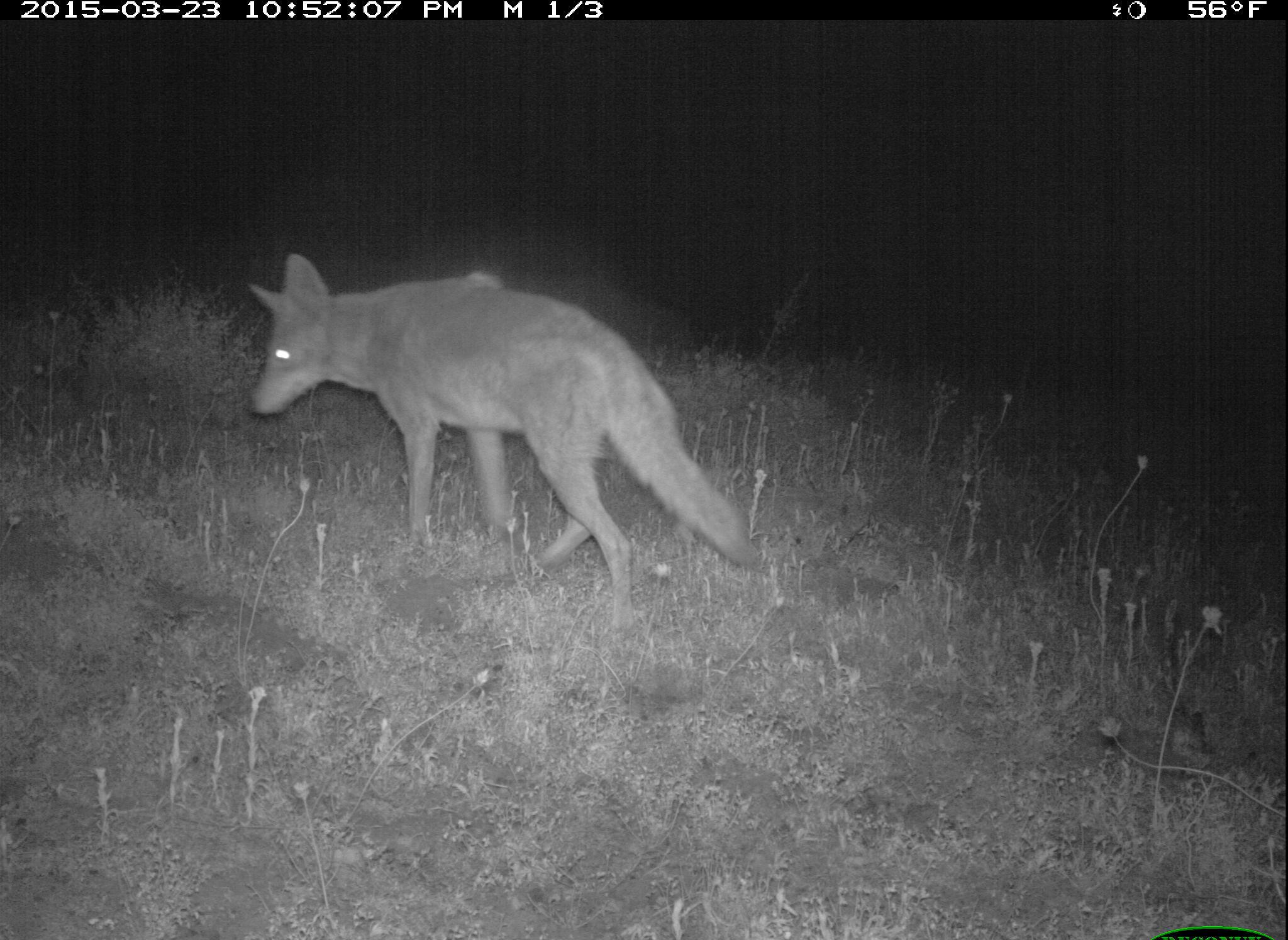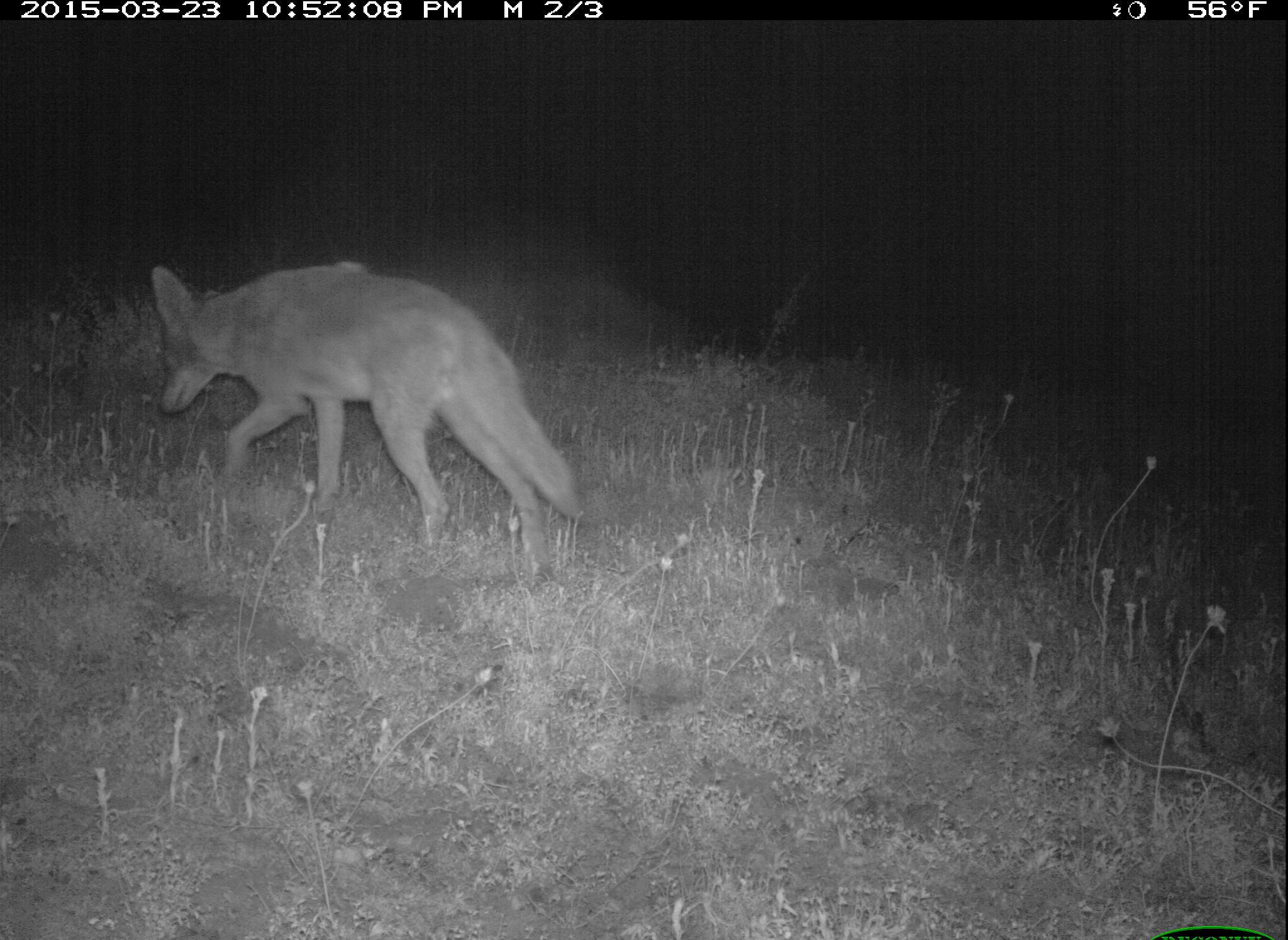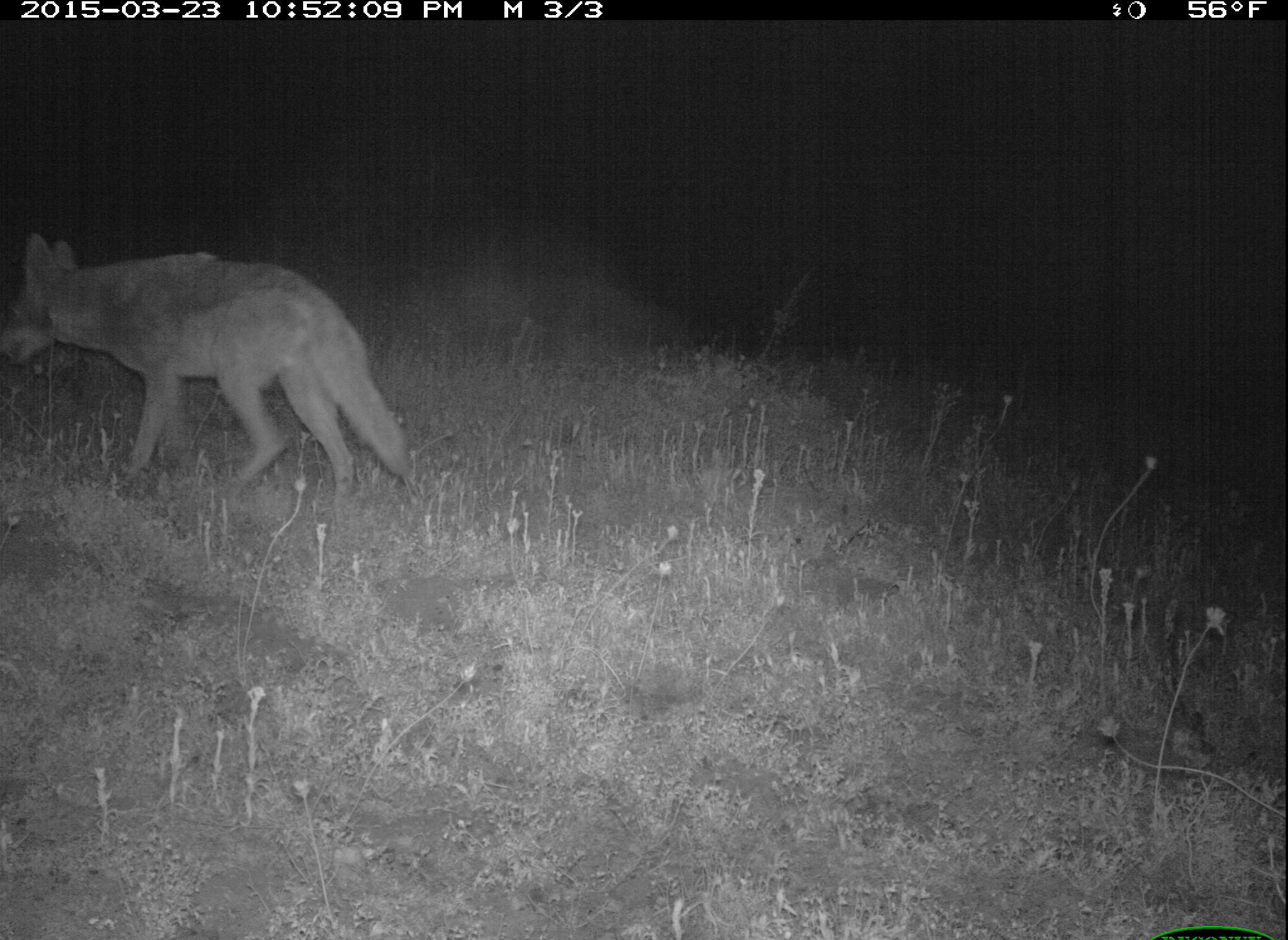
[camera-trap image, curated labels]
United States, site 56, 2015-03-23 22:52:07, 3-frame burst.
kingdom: Animalia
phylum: Chordata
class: Mammalia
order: Carnivora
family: Canidae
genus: Canis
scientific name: Canis latrans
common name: coyote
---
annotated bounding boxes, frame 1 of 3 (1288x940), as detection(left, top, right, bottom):
coyote: detection(244, 251, 757, 632)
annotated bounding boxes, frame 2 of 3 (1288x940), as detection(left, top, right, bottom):
coyote: detection(146, 260, 586, 561)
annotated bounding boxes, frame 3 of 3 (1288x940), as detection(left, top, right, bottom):
coyote: detection(0, 229, 412, 513)